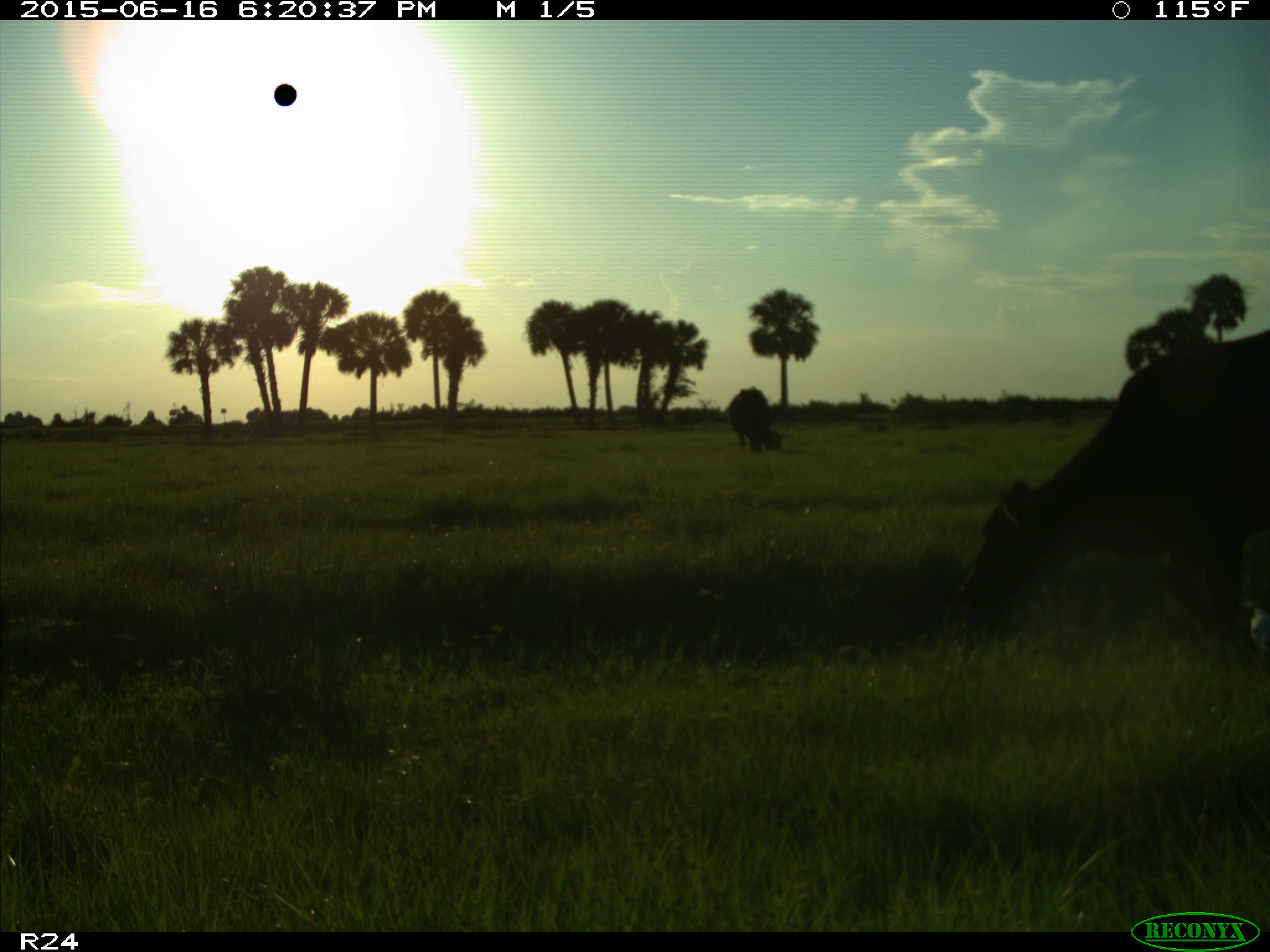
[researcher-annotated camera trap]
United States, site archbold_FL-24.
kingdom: Animalia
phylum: Chordata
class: Mammalia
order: Artiodactyla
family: Bovidae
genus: Bos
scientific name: Bos taurus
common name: domestic cow